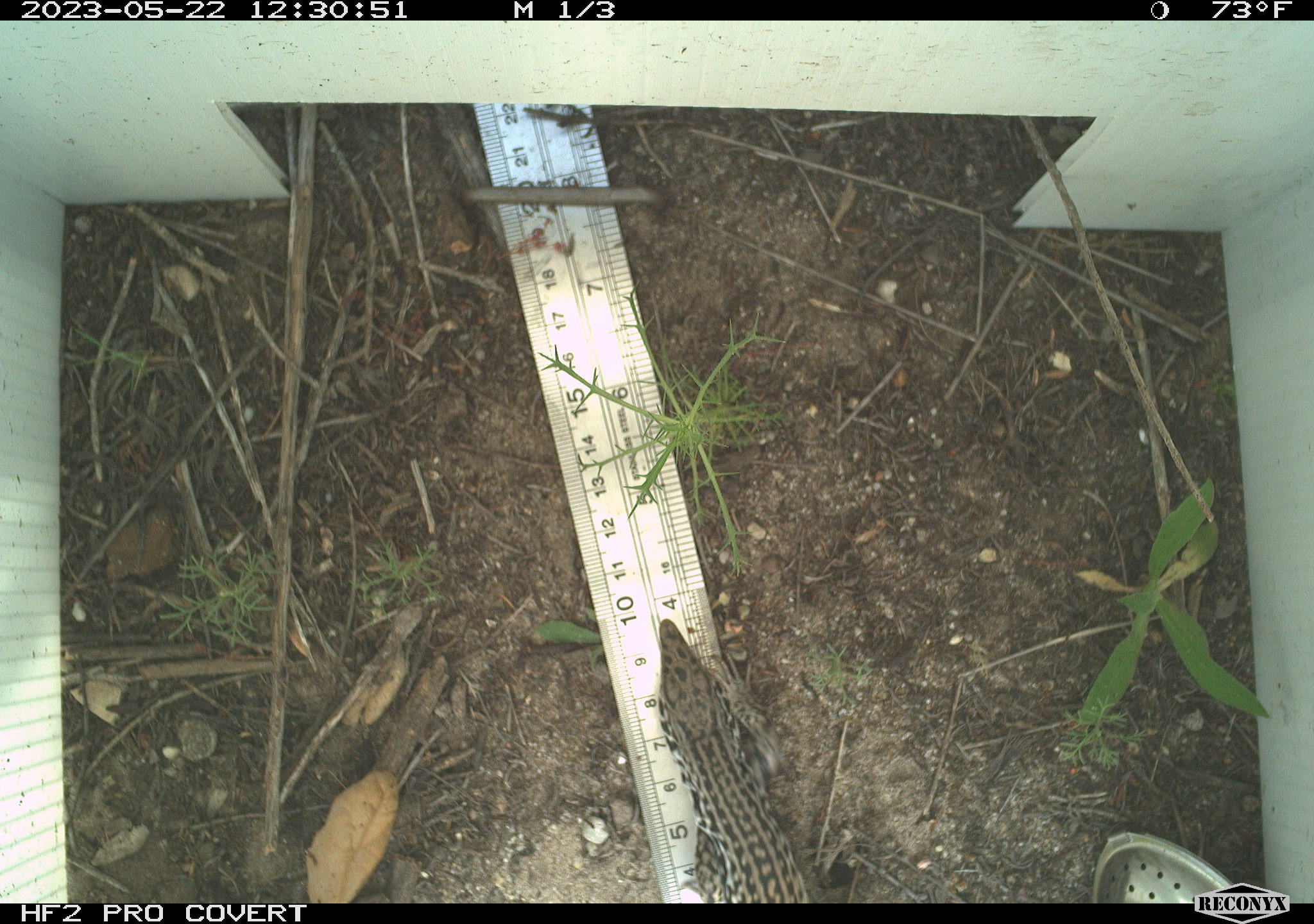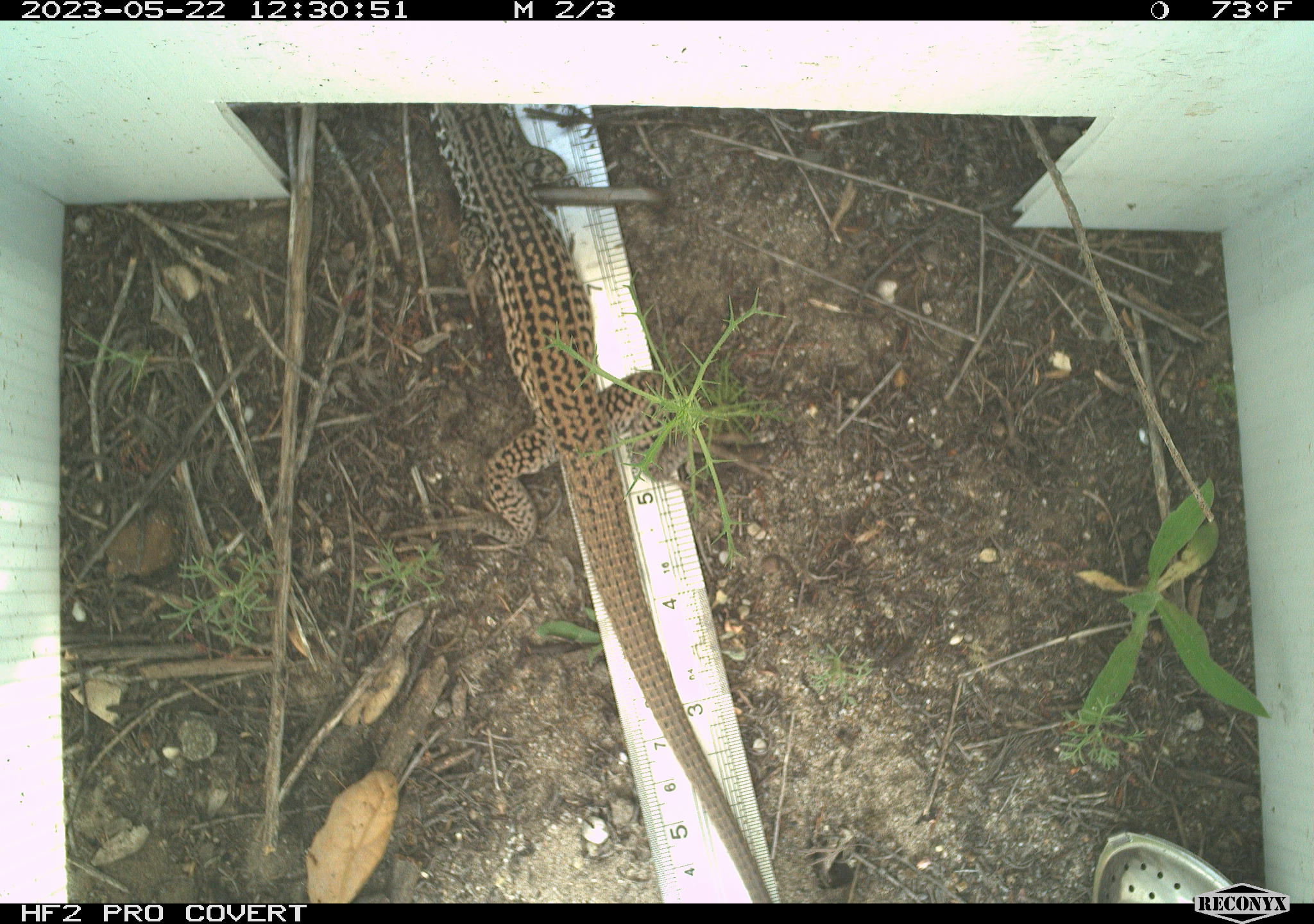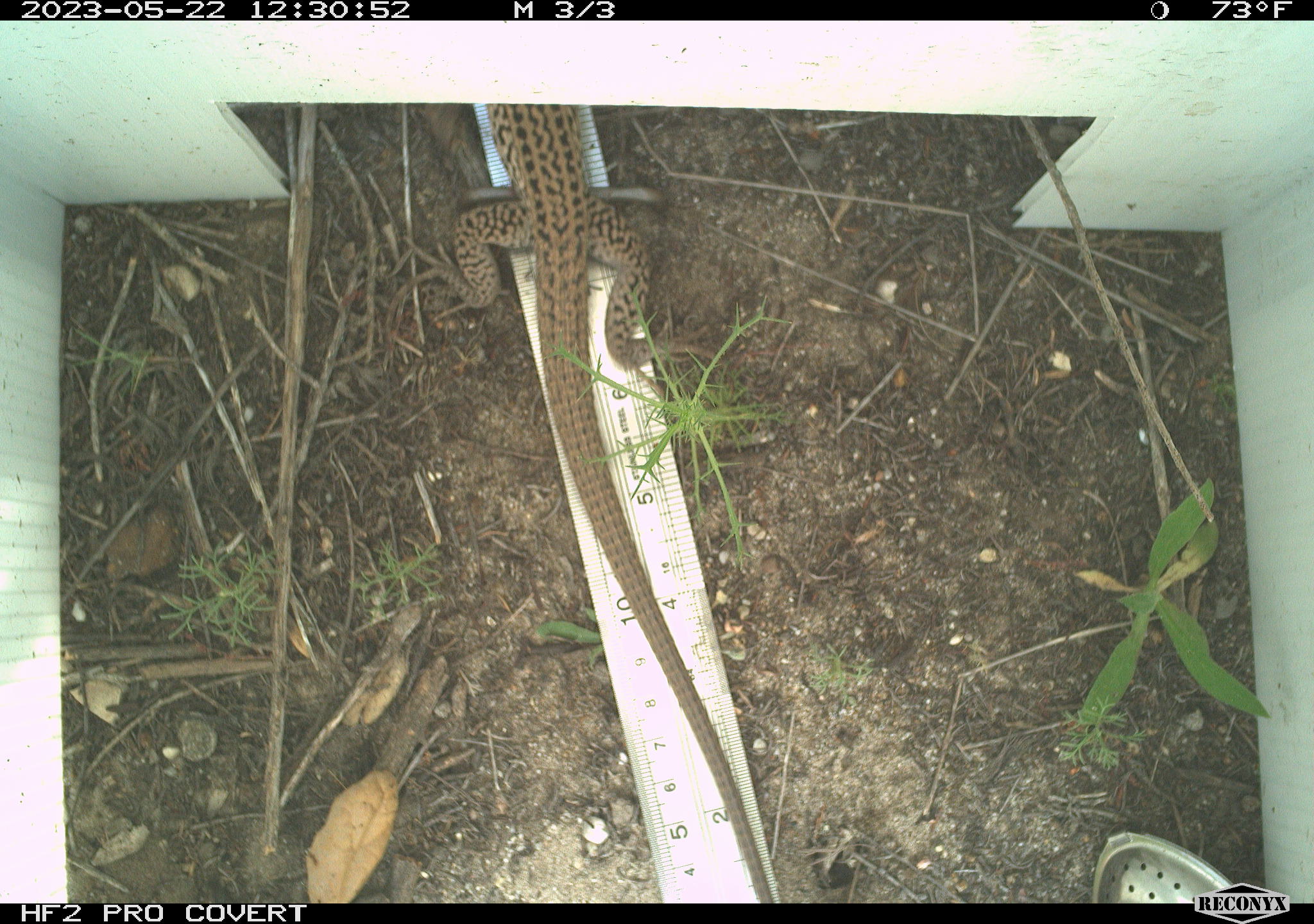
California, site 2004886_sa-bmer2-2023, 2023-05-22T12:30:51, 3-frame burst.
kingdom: Animalia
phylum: Chordata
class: Reptilia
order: Squamata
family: Teiidae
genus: Aspidoscelis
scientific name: Aspidoscelis tigris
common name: western whiptail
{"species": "western whiptail (Aspidoscelis tigris)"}